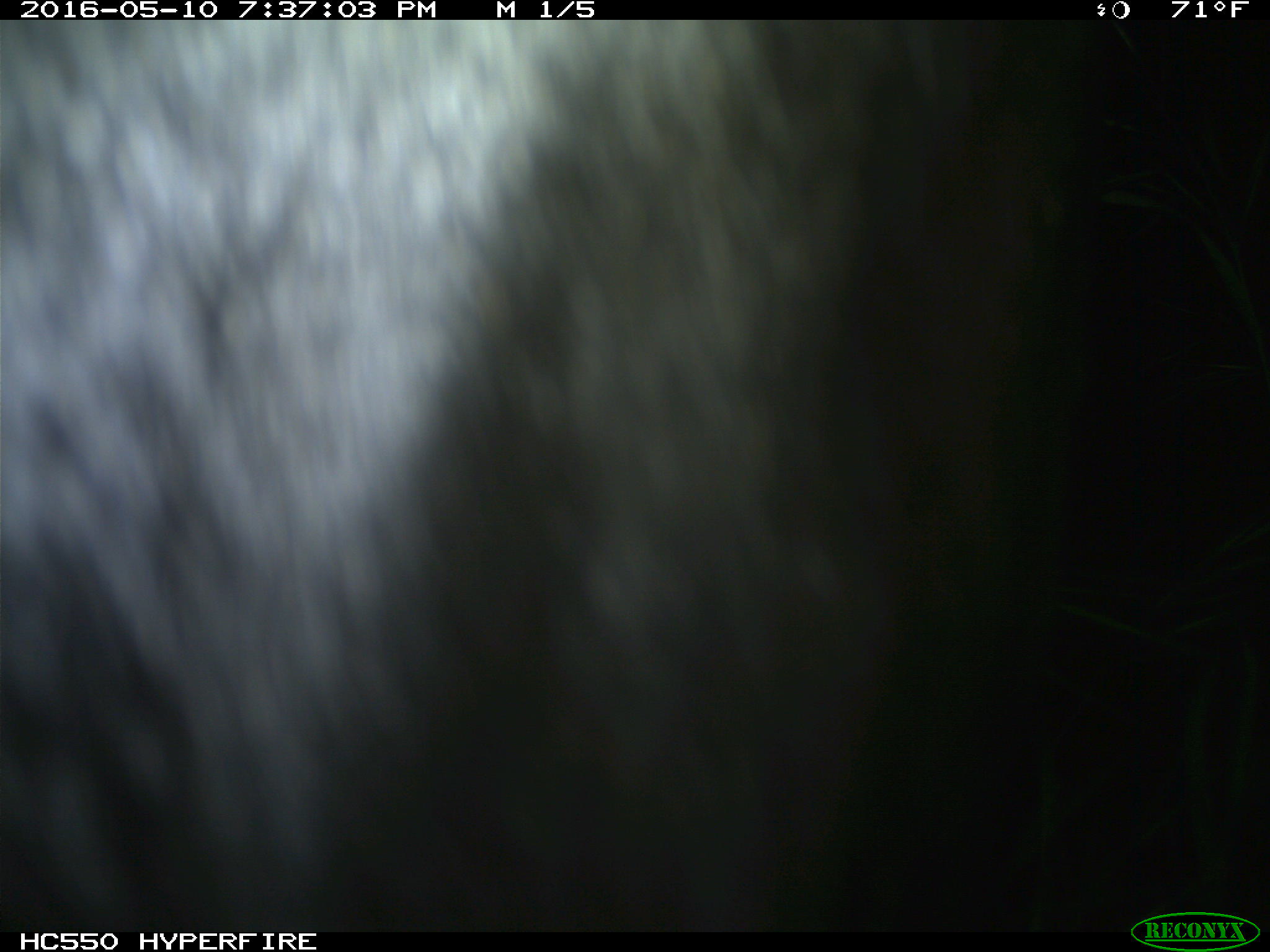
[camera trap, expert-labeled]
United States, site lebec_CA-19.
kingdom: Animalia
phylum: Chordata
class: Mammalia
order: Artiodactyla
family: Bovidae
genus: Bos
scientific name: Bos taurus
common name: domestic cow